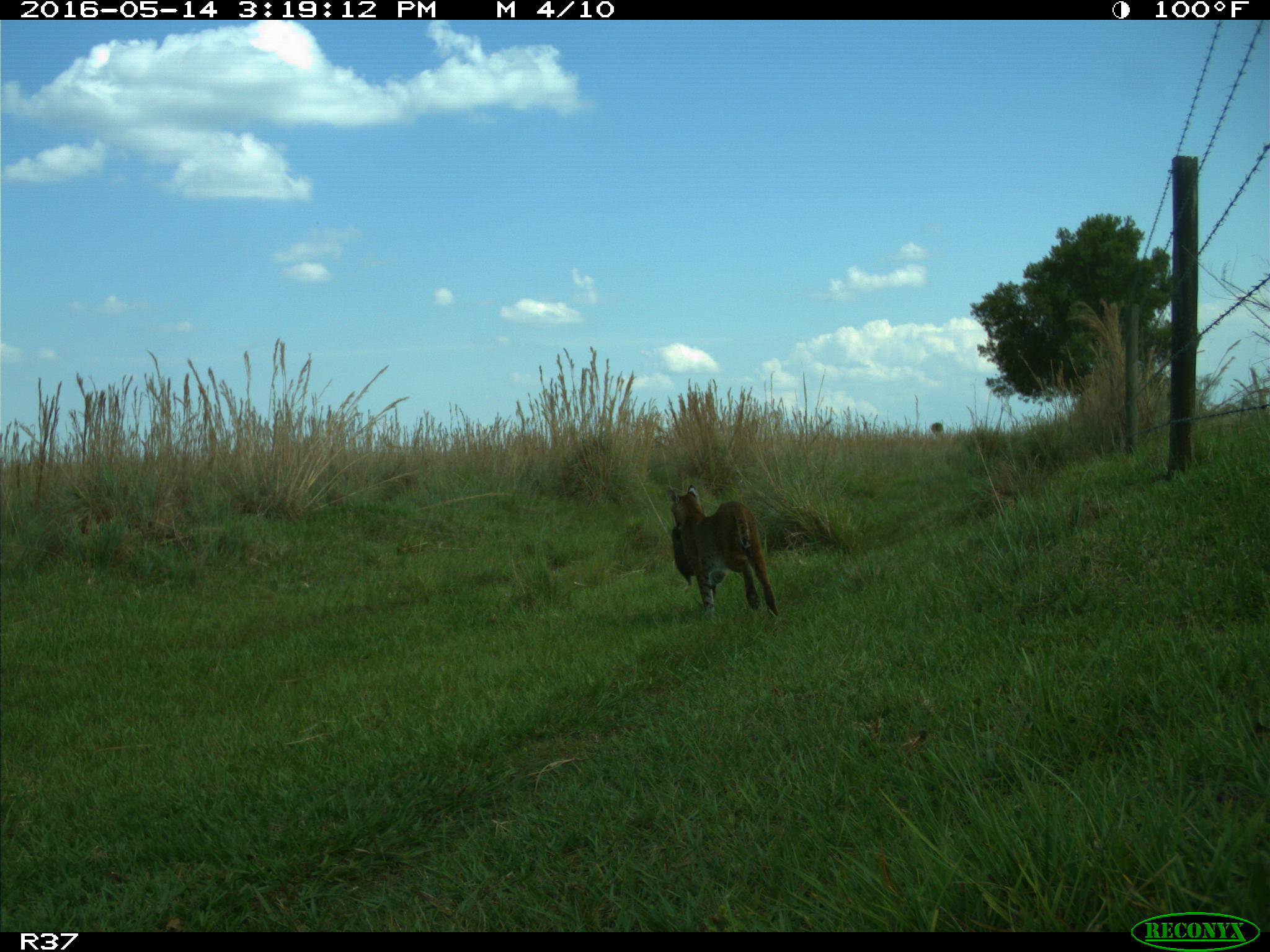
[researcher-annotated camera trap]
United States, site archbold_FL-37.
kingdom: Animalia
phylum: Chordata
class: Mammalia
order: Carnivora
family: Felidae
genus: Lynx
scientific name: Lynx rufus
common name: bobcat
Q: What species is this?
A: Lynx rufus (bobcat).